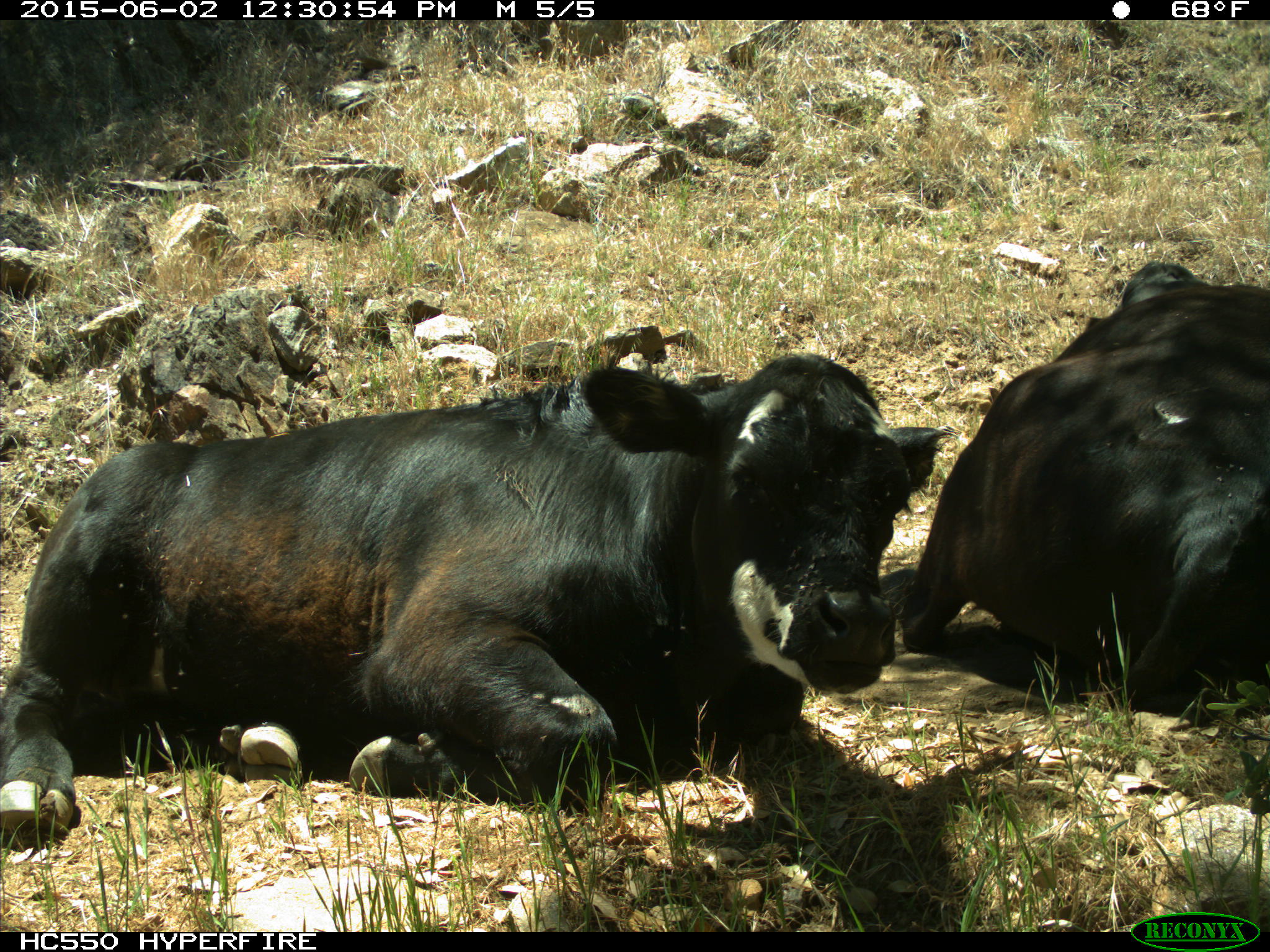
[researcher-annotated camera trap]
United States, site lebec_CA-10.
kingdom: Animalia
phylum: Chordata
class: Mammalia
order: Artiodactyla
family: Bovidae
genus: Bos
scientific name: Bos taurus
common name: domestic cow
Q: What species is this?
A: Bos taurus (domestic cow).